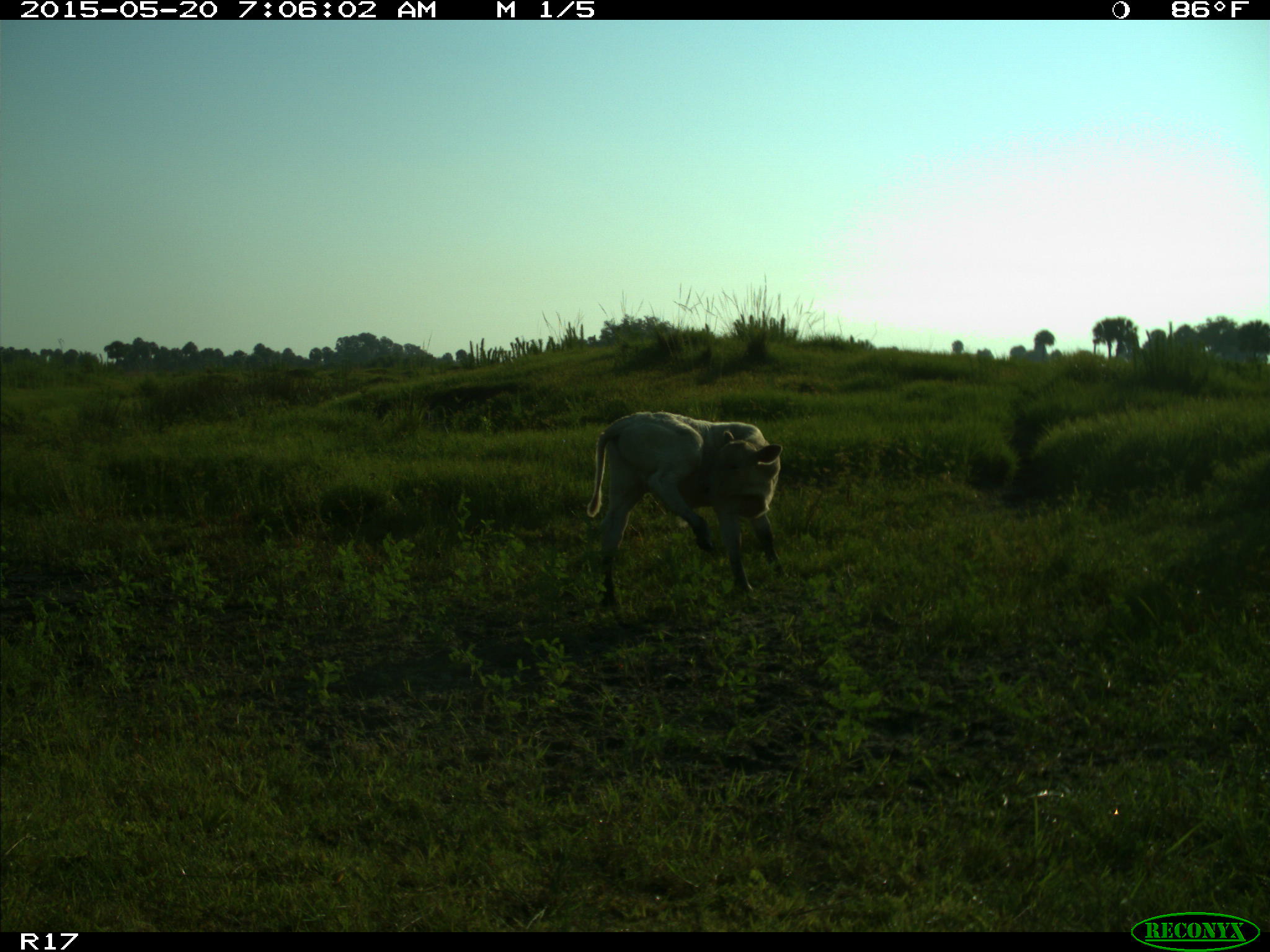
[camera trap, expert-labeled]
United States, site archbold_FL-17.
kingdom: Animalia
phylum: Chordata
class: Mammalia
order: Artiodactyla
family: Bovidae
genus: Bos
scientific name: Bos taurus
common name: domestic cow